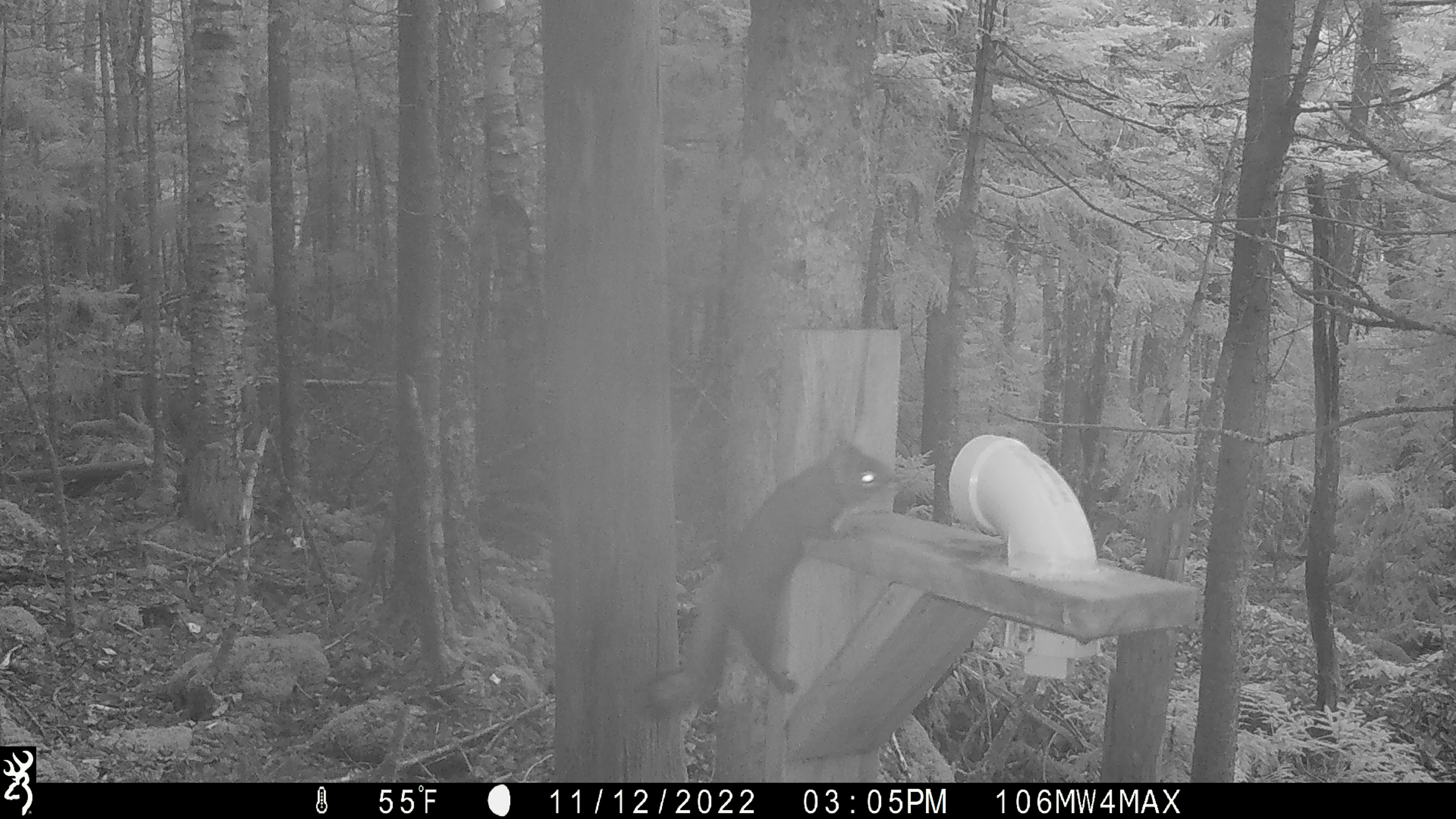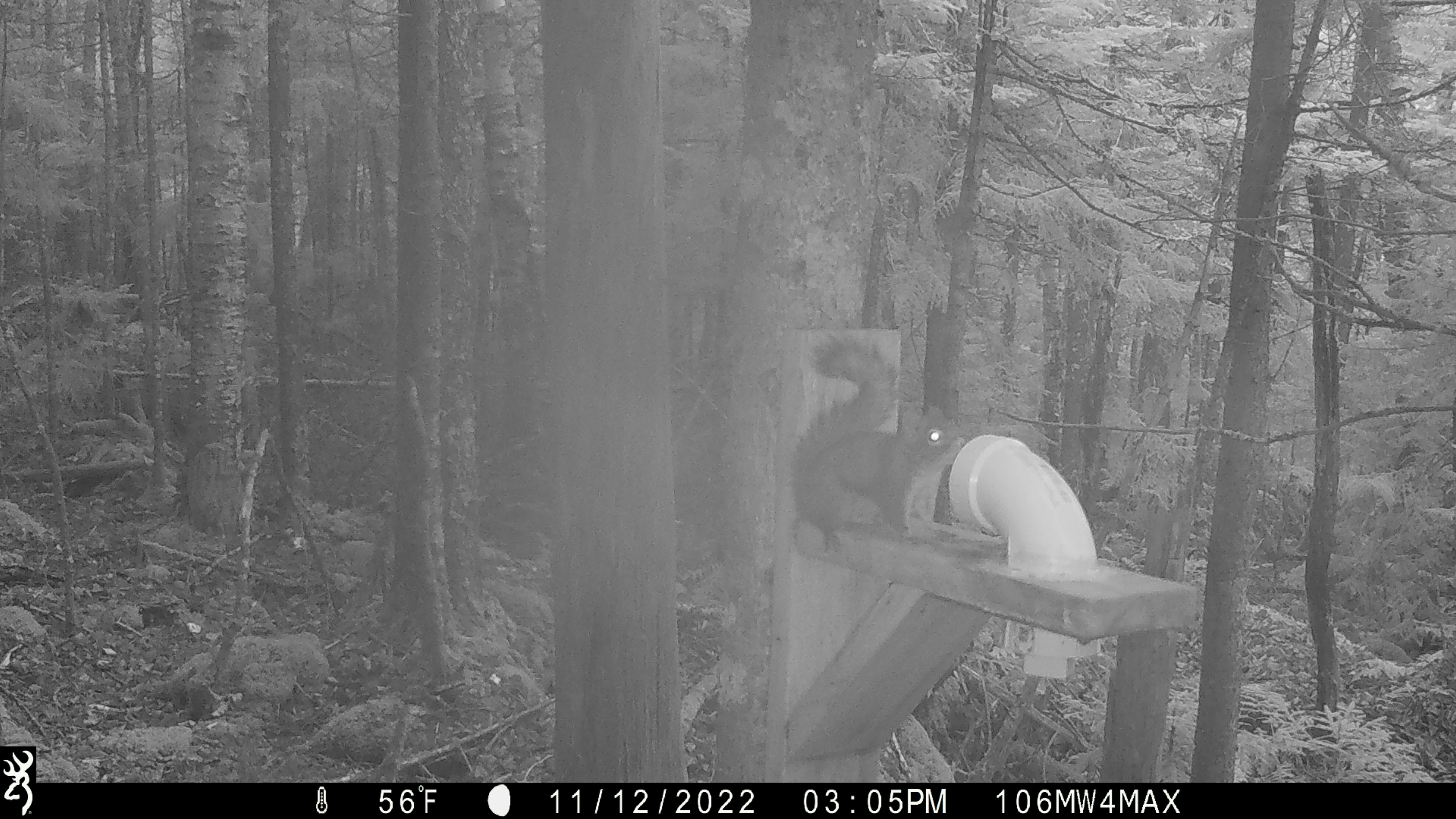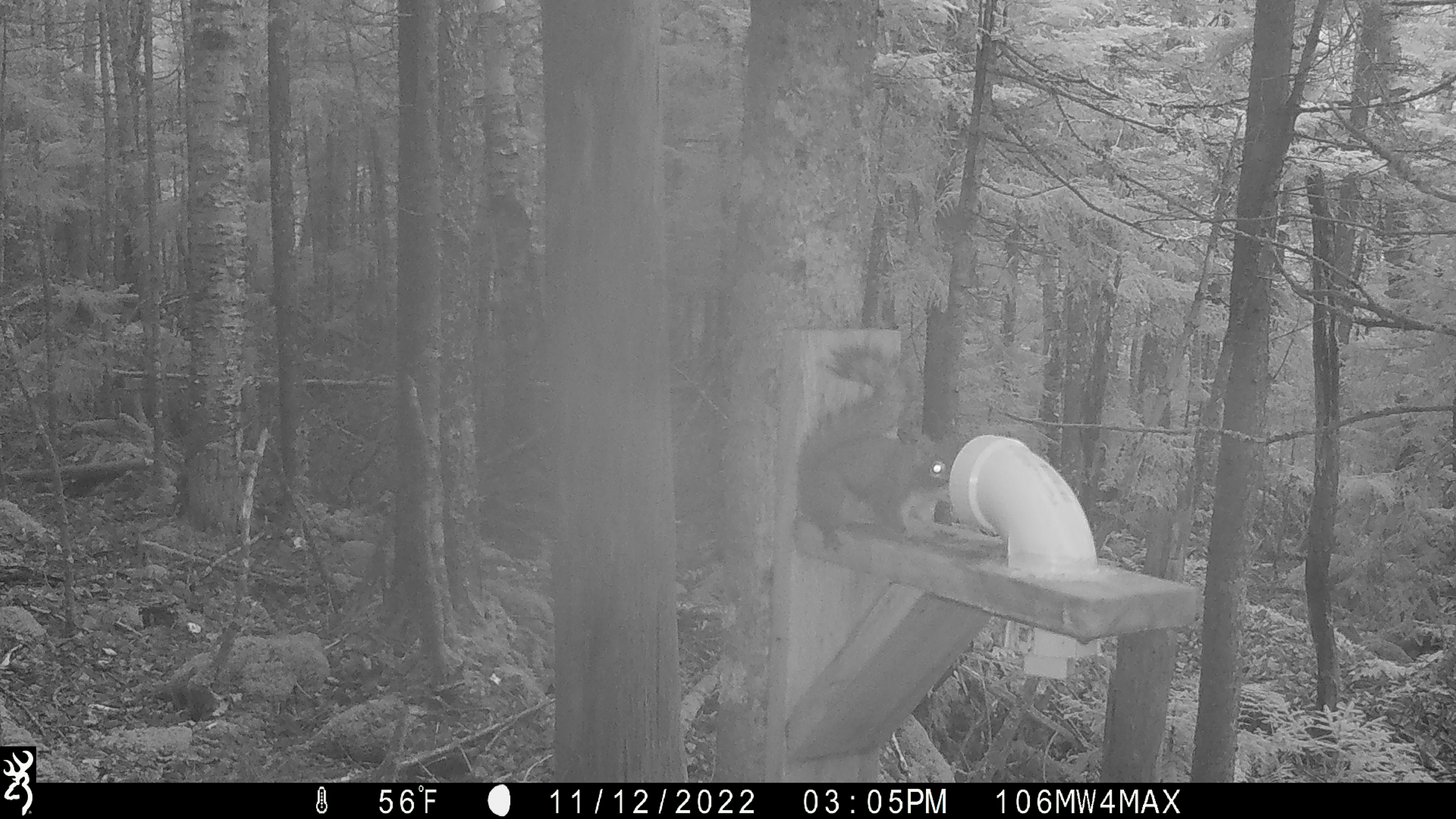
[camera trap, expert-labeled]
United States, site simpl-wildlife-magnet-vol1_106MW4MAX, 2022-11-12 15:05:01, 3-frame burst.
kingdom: Animalia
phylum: Chordata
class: Mammalia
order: Rodentia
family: Sciuridae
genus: Tamiasciurus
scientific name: Tamiasciurus hudsonicus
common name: red squirrel